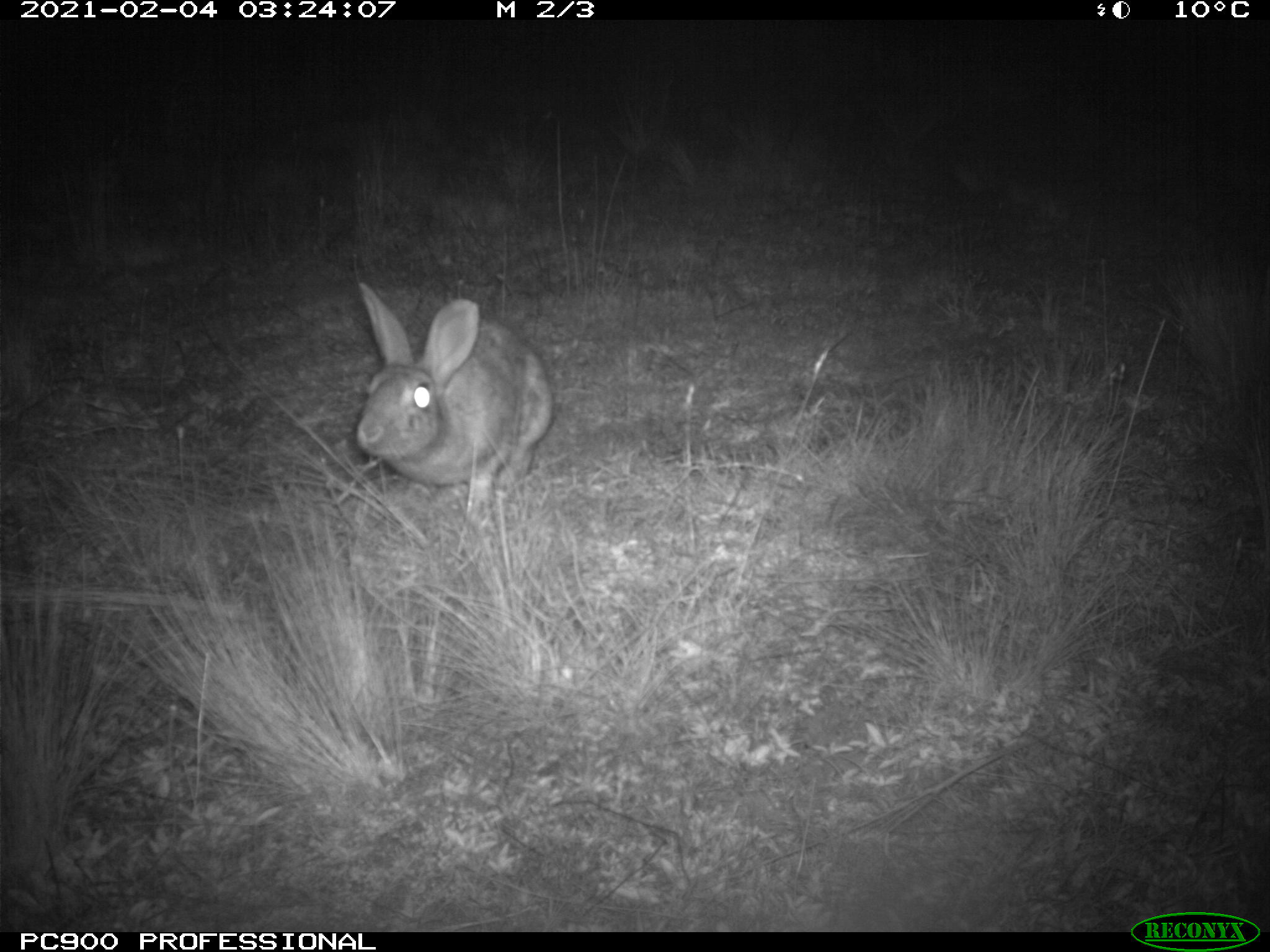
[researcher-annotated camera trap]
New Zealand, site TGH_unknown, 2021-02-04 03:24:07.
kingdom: Animalia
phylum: Chordata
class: Mammalia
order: Lagomorpha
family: Leporidae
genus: Oryctolagus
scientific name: Oryctolagus cuniculus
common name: european rabbit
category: rabbit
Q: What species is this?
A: Rabbit (european rabbit) (Oryctolagus cuniculus).